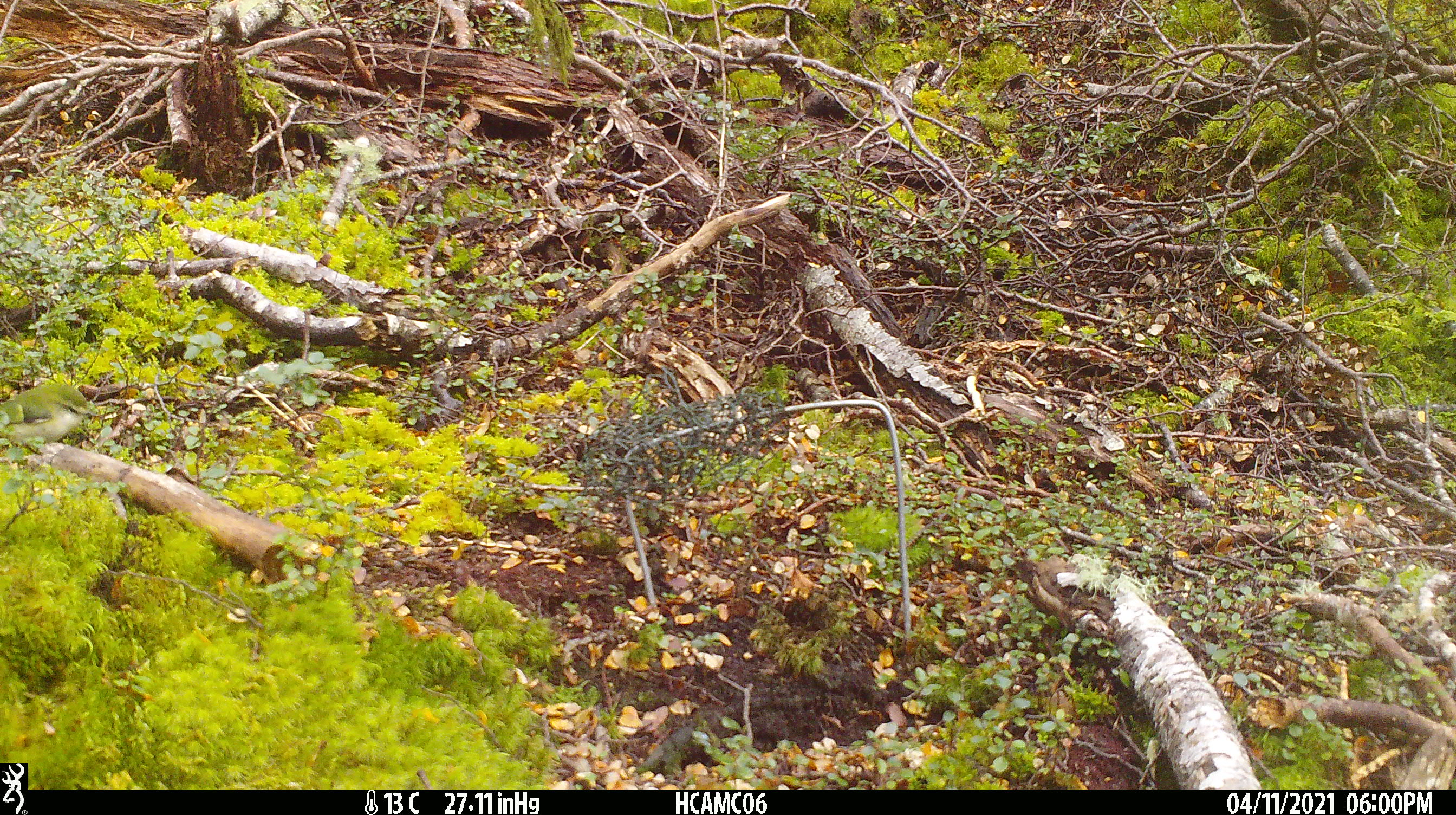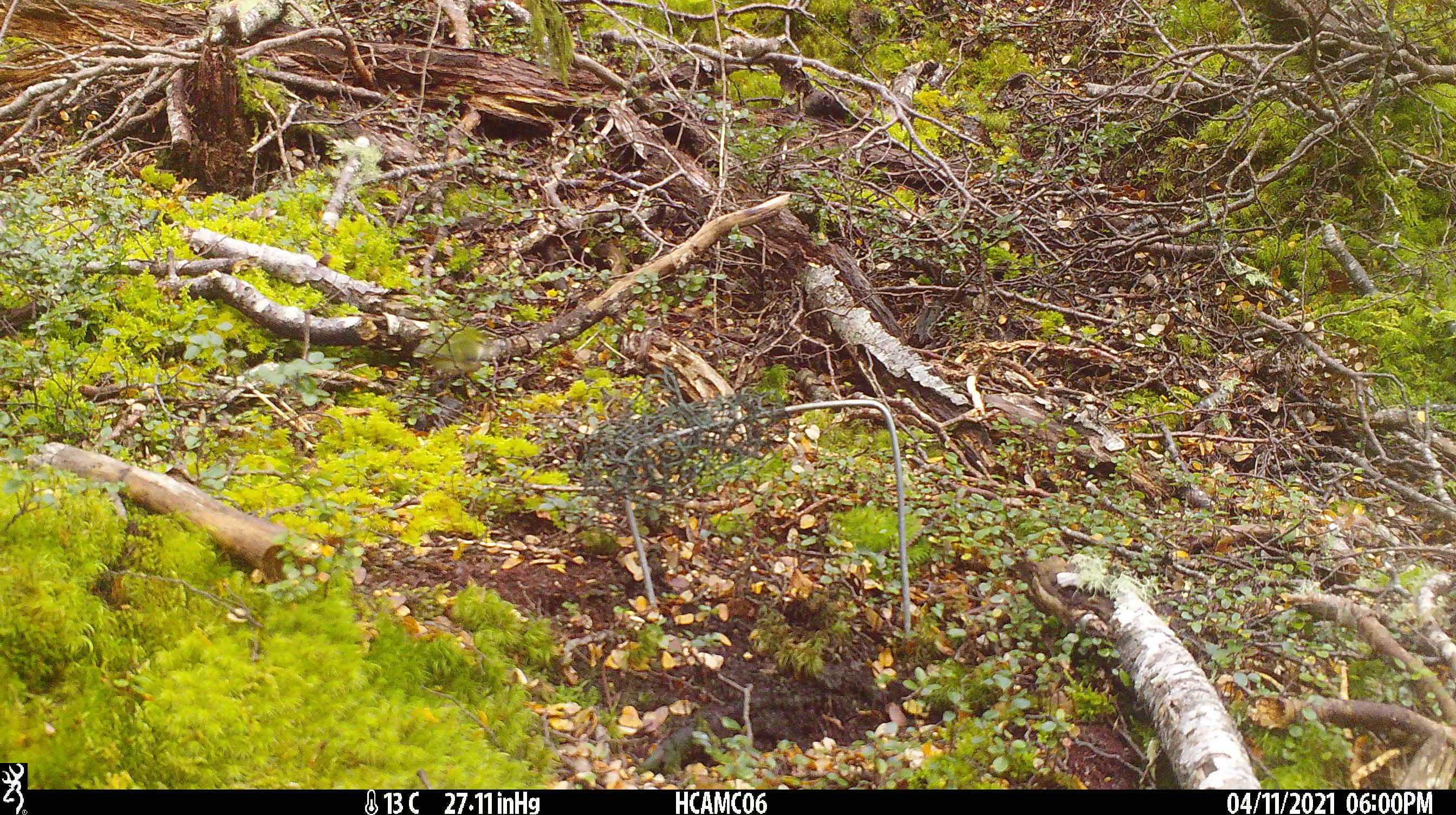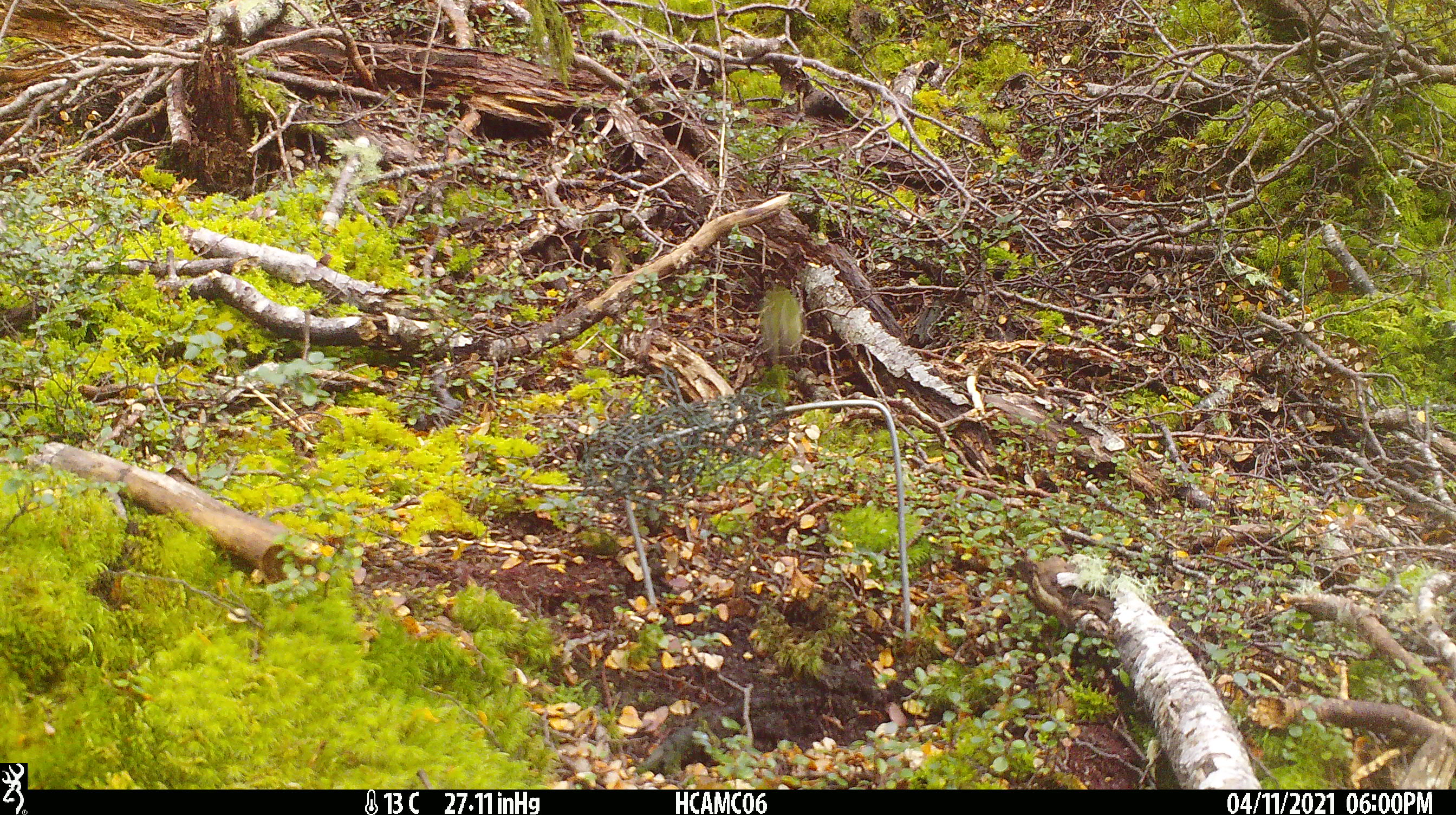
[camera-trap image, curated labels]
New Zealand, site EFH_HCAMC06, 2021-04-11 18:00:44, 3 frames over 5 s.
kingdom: Animalia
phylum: Chordata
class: Aves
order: Passeriformes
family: Acanthisittidae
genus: Acanthisitta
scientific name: Acanthisitta chloris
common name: rifleman